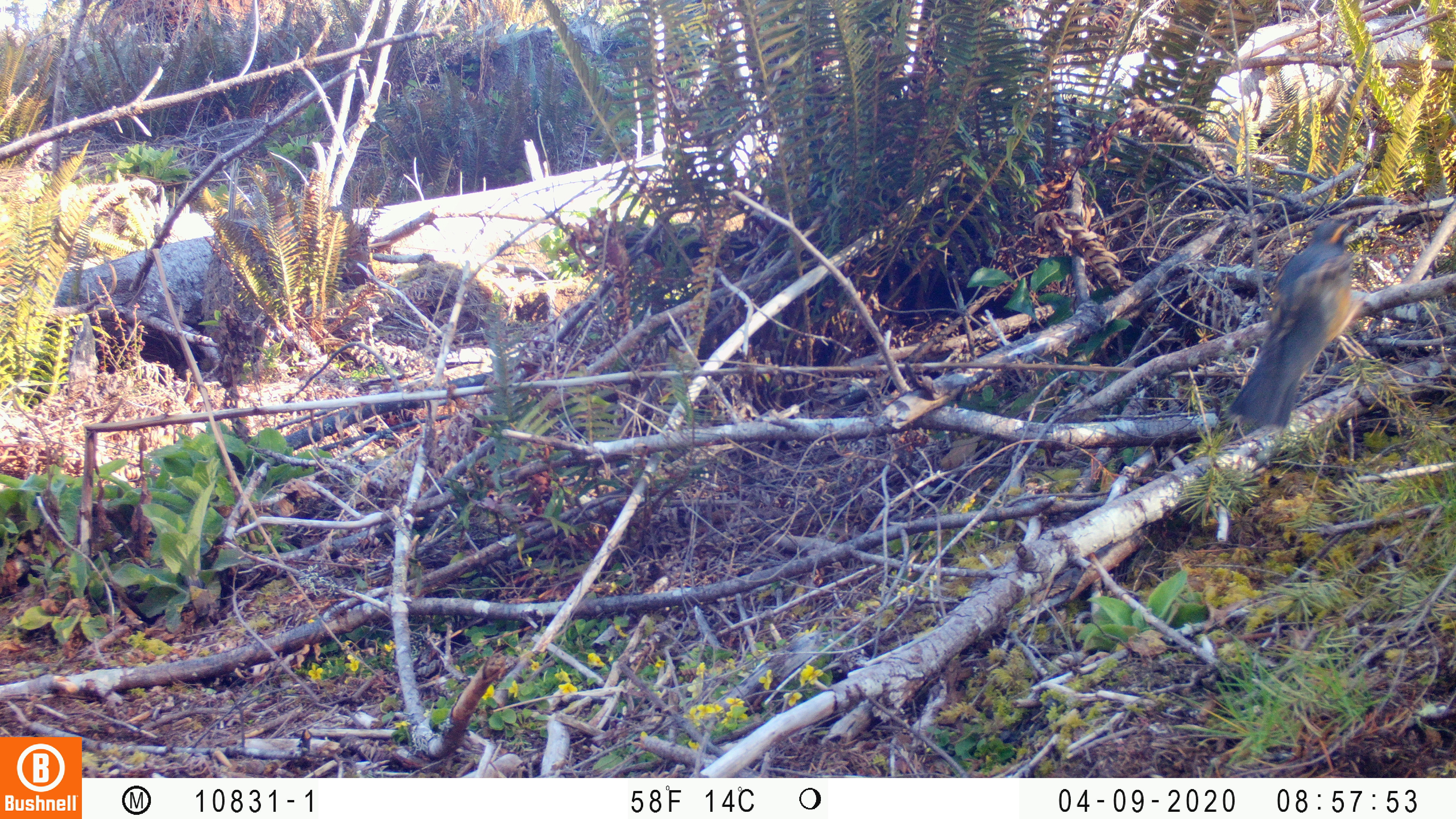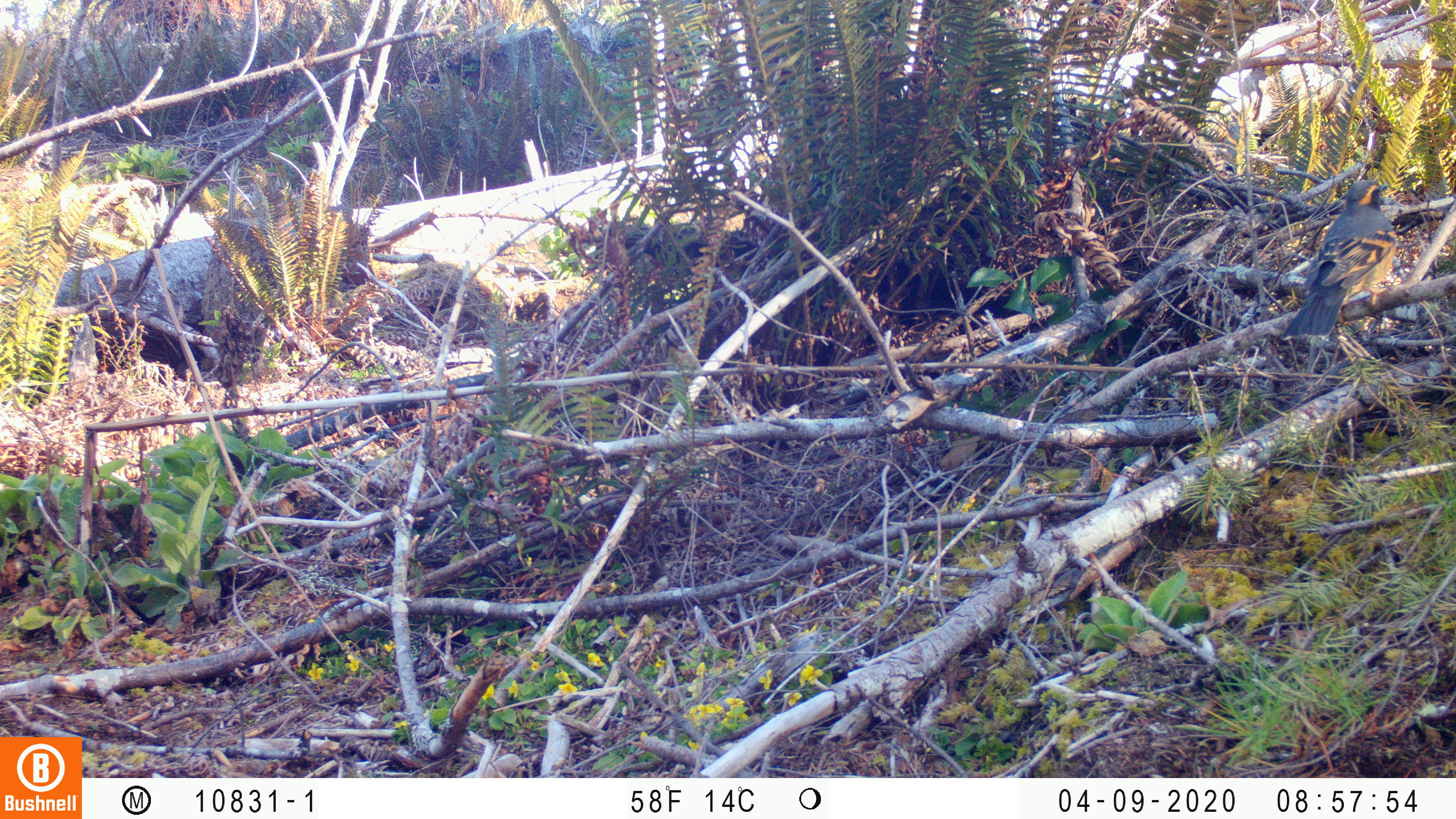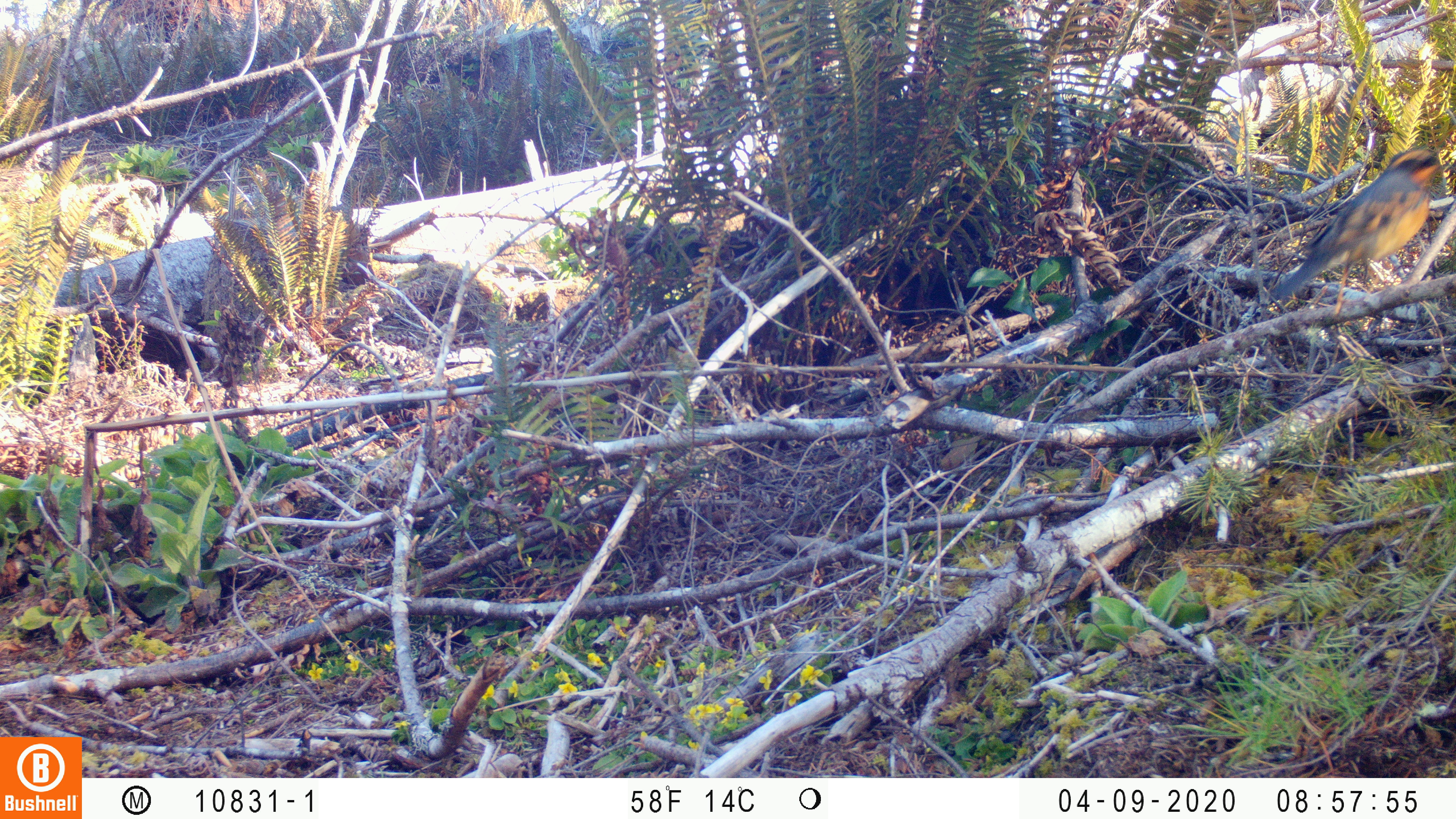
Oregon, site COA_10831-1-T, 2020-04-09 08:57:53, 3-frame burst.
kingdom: Animalia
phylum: Chordata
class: Aves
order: Passeriformes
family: Turdidae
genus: Ixoreus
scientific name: Ixoreus naevius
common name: varied thrush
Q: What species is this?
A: Varied thrush (Ixoreus naevius).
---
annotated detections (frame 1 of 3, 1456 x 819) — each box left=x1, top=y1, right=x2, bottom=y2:
varied thrush: left=1231, top=218, right=1364, bottom=429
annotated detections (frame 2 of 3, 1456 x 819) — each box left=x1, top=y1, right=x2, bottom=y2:
varied thrush: left=1280, top=175, right=1399, bottom=344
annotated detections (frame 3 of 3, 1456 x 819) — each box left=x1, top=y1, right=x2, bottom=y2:
varied thrush: left=1269, top=147, right=1451, bottom=307